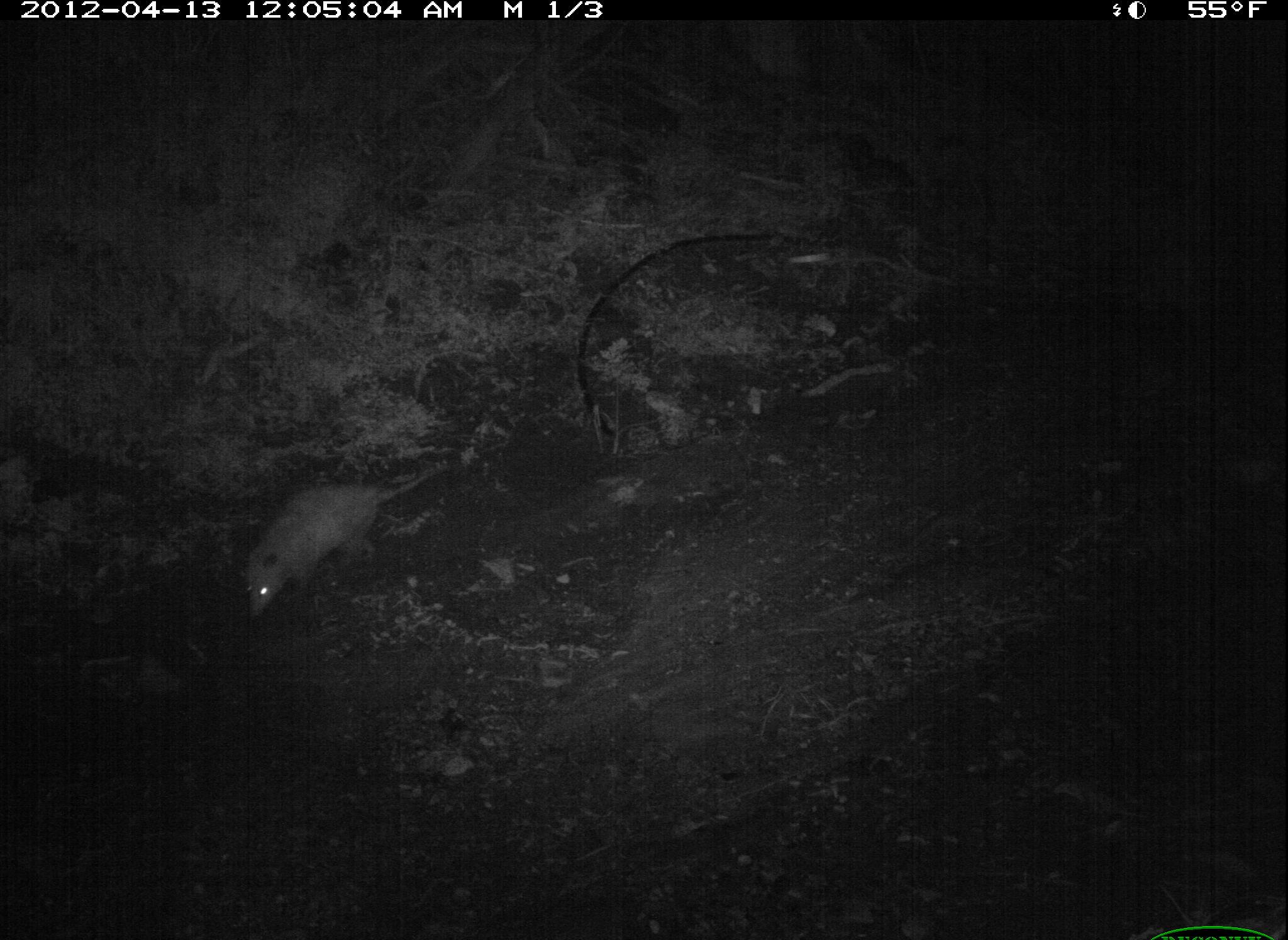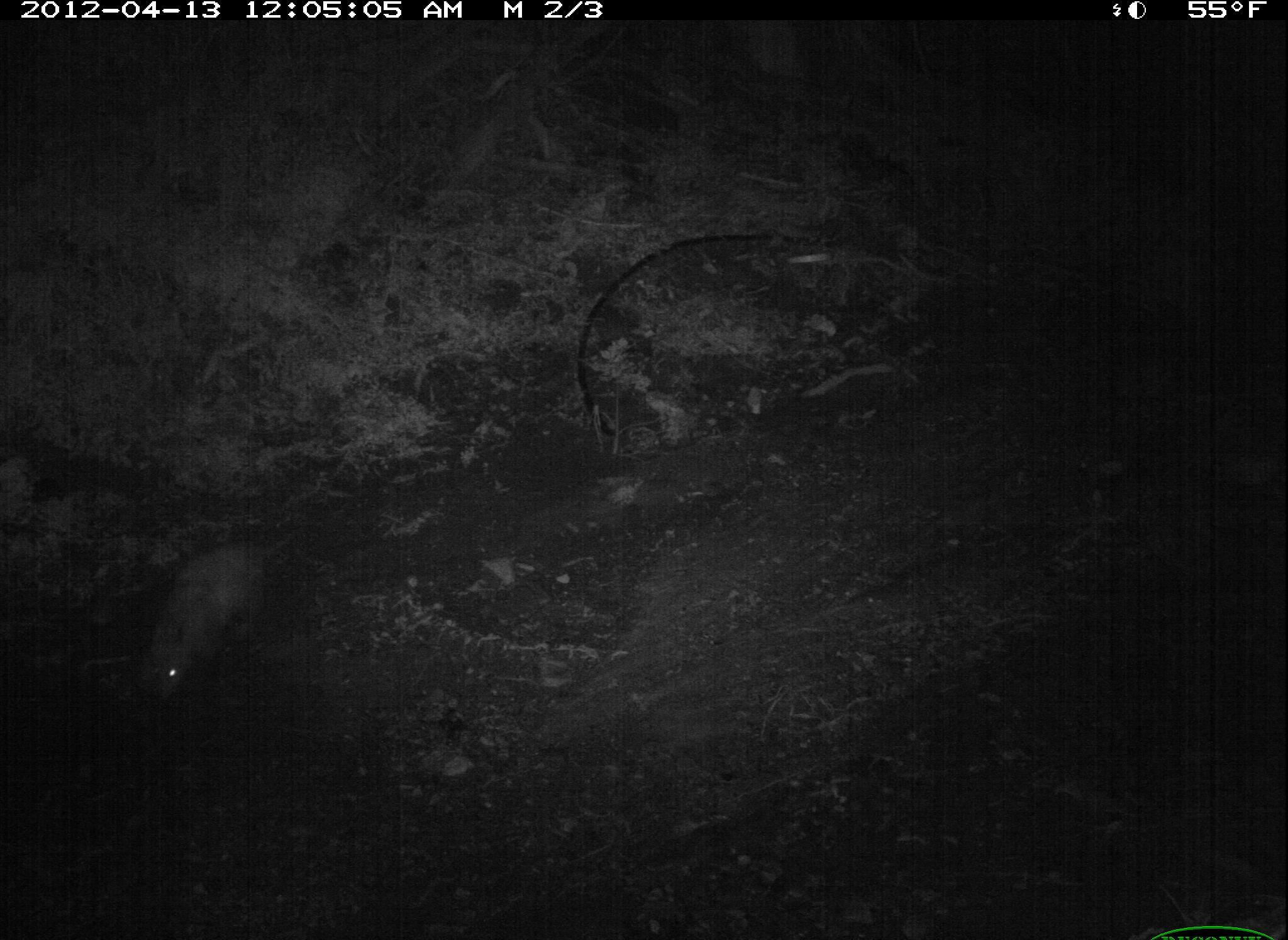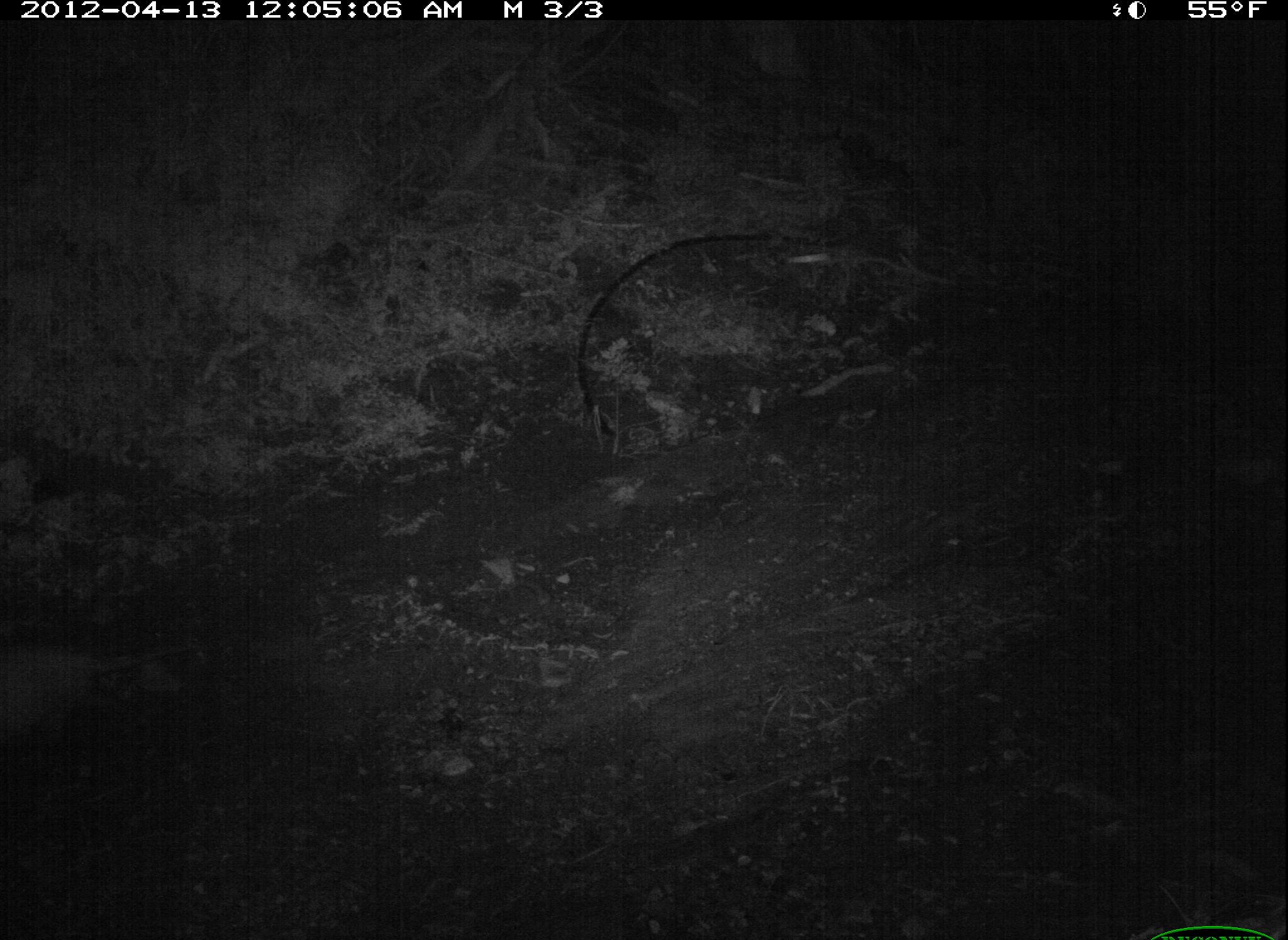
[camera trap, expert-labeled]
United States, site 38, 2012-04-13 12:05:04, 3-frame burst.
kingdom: Animalia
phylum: Chordata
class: Mammalia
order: Didelphimorphia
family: Didelphidae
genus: Didelphis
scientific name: Didelphis virginiana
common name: virginia opossum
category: opossum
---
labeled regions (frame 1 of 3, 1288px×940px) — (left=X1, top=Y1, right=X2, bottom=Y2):
opossum: (left=217, top=438, right=488, bottom=628)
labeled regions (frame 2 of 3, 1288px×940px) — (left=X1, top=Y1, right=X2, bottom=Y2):
opossum: (left=126, top=511, right=317, bottom=715)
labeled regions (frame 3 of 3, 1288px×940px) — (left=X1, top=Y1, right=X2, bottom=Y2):
opossum: (left=11, top=625, right=225, bottom=775)